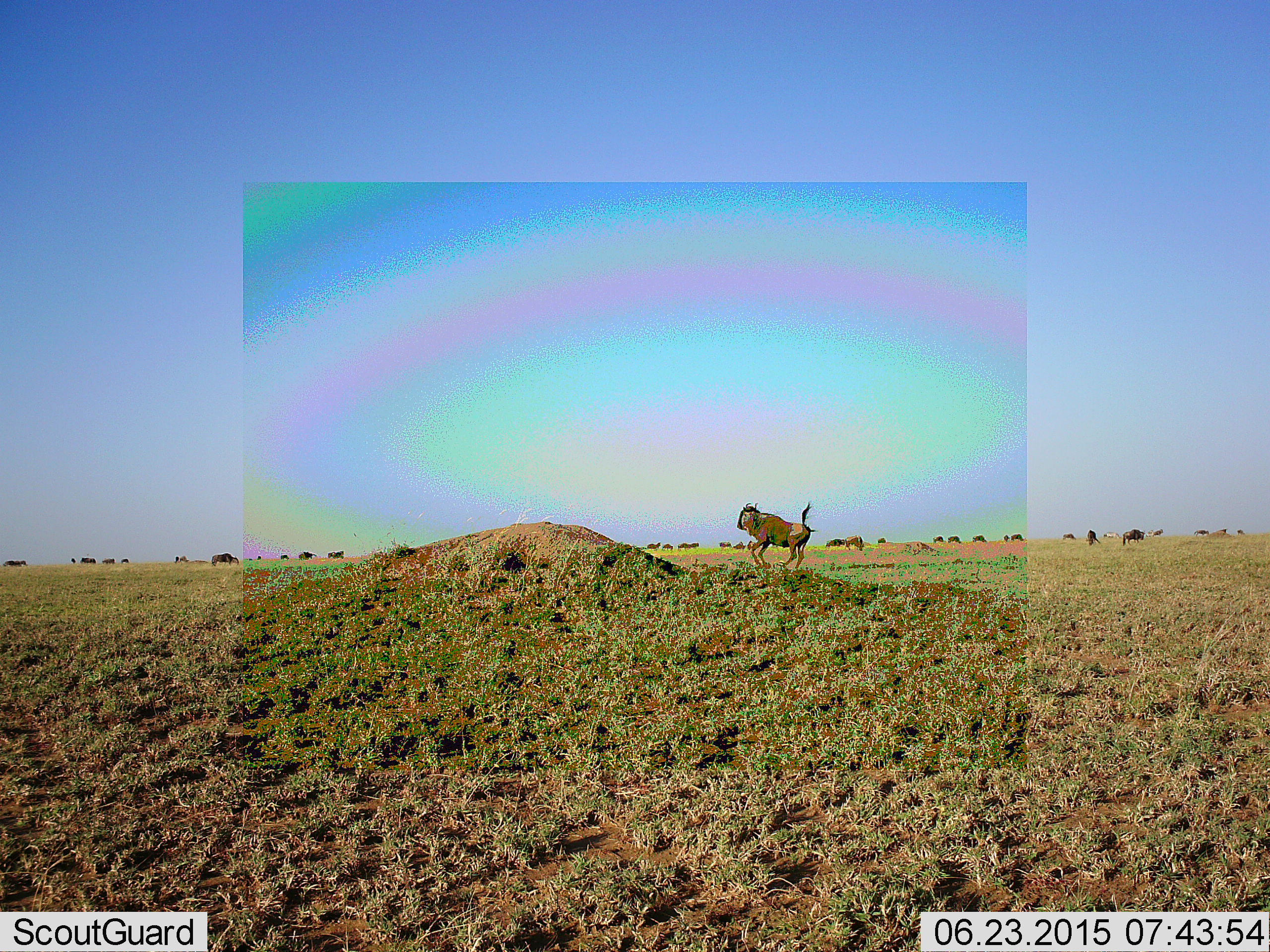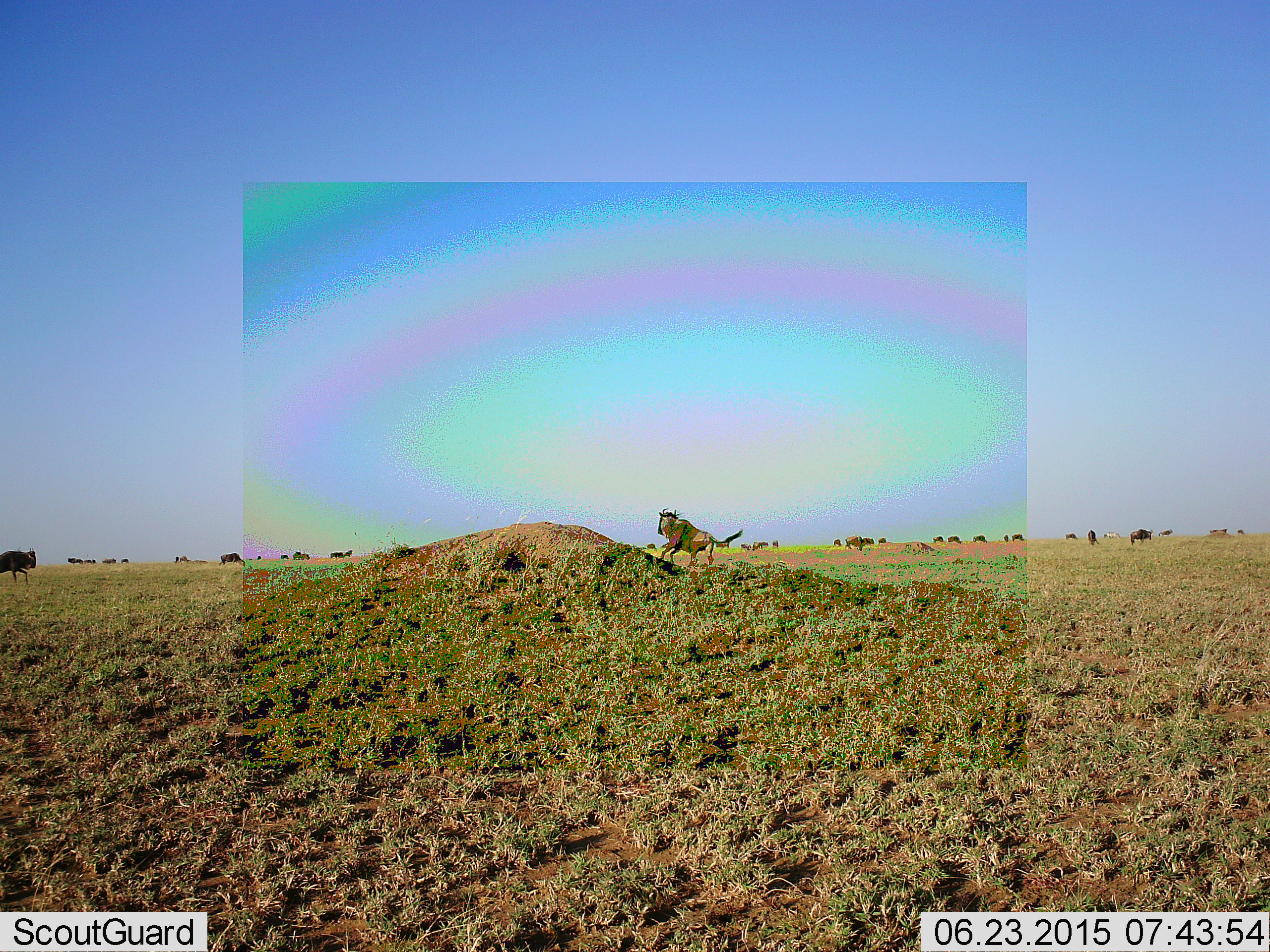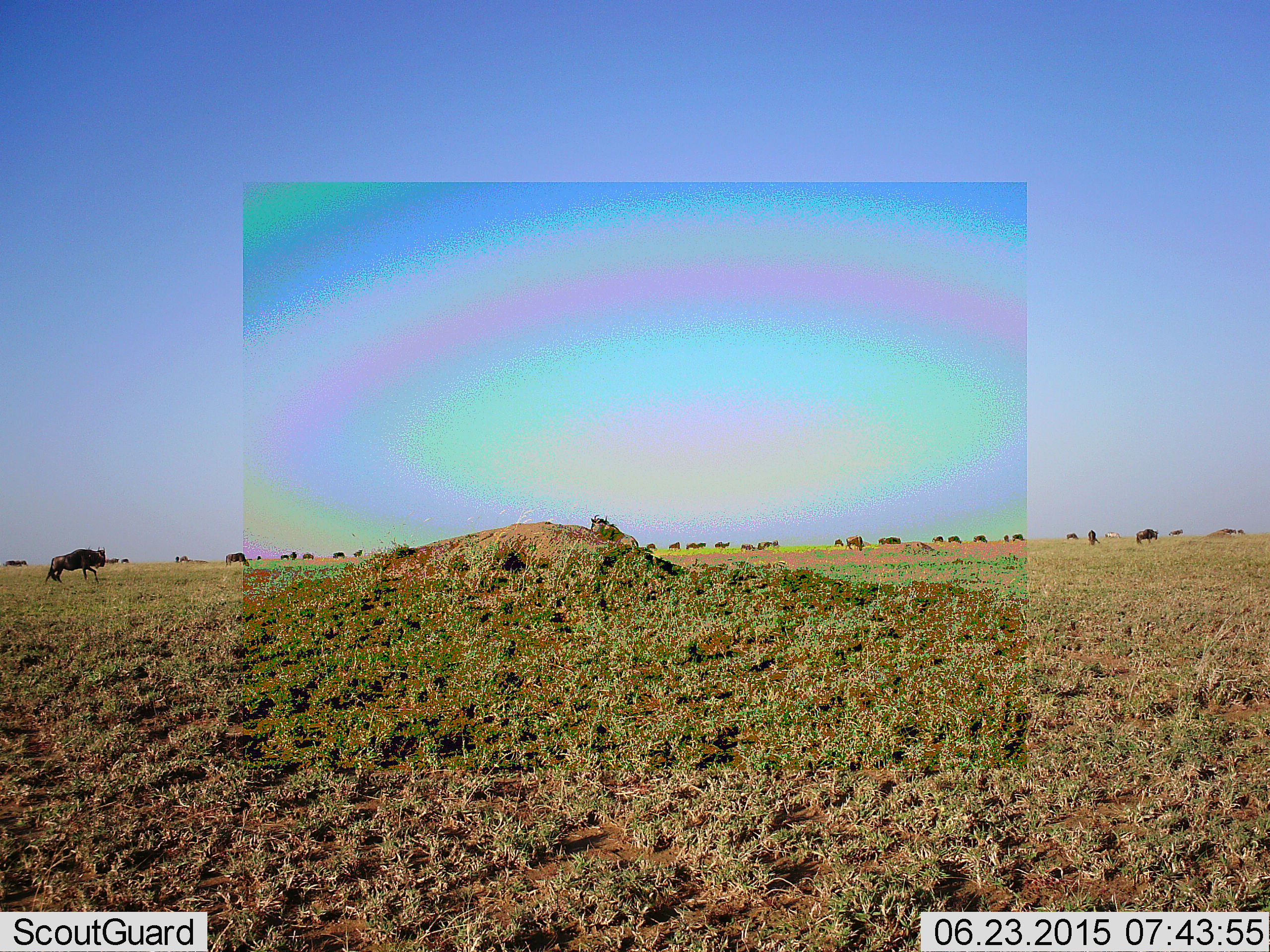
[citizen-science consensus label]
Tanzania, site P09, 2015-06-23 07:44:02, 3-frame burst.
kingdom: Animalia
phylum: Chordata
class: Mammalia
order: Artiodactyla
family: Bovidae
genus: Connochaetes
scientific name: Connochaetes taurinus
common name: blue wildebeest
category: wildebeest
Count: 11-50.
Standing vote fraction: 50%.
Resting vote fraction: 10%.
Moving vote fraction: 90%.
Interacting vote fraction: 0%.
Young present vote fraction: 0%.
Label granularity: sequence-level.